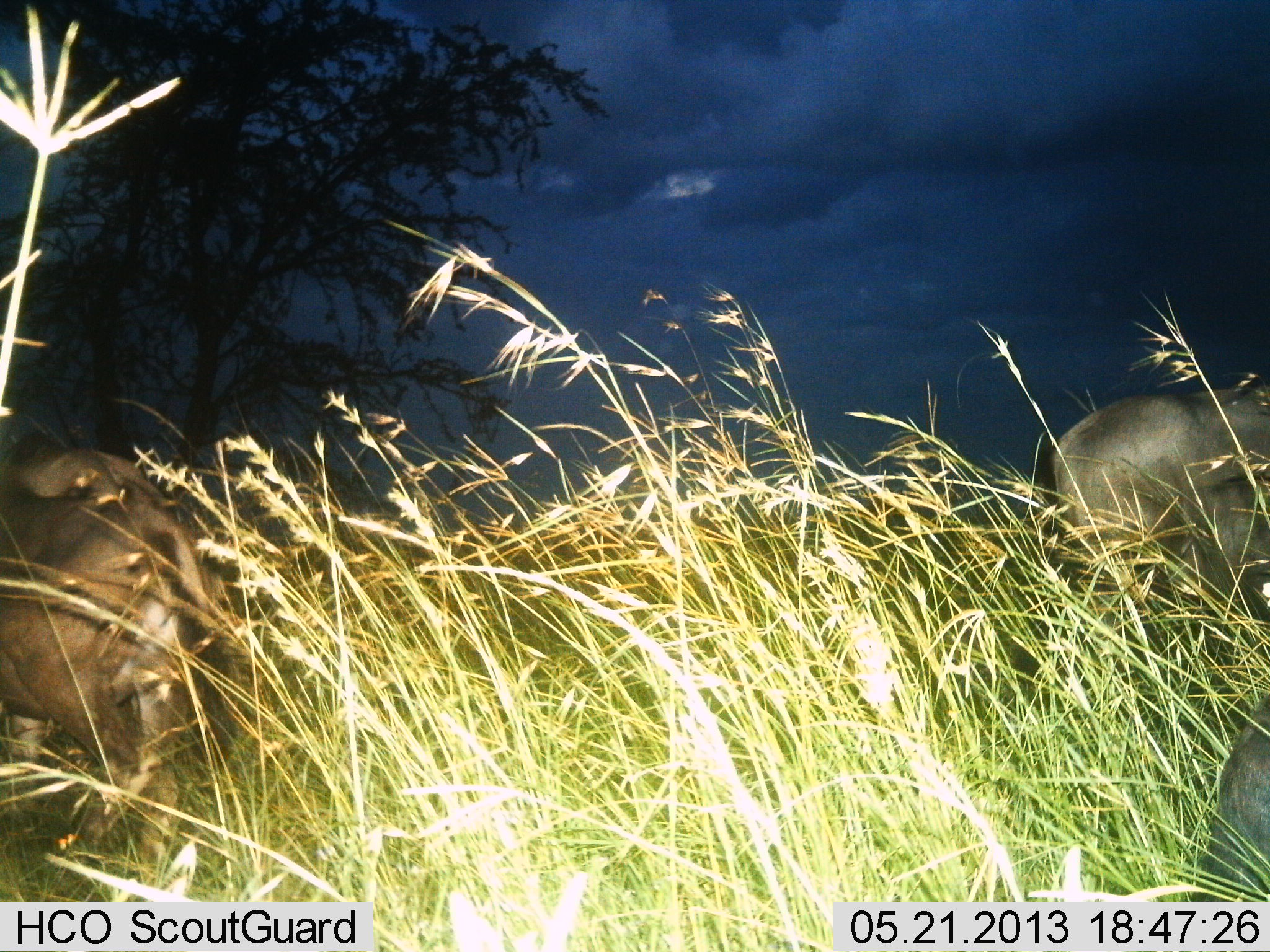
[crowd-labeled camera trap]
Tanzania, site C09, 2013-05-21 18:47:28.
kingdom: Animalia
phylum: Chordata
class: Mammalia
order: Artiodactyla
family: Bovidae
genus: Connochaetes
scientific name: Connochaetes taurinus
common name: blue wildebeest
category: wildebeest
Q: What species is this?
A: Wildebeest (blue wildebeest) (Connochaetes taurinus).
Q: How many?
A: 4.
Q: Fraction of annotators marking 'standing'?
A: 75%.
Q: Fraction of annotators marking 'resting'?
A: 38%.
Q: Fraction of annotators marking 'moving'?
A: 12%.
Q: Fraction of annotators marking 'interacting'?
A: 0%.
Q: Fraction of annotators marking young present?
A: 0%.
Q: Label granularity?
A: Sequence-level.